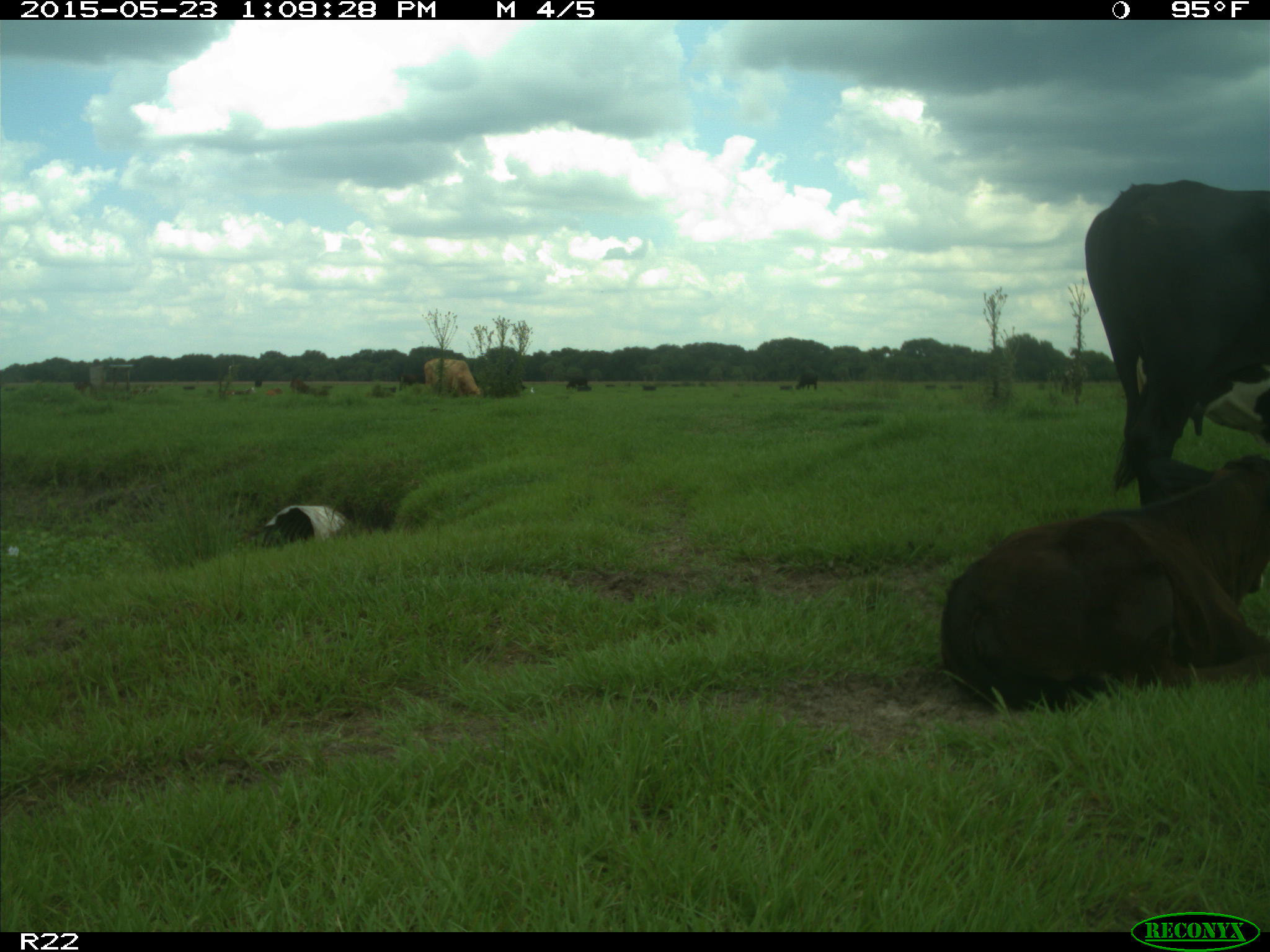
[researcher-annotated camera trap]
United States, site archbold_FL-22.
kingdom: Animalia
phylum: Chordata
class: Mammalia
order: Artiodactyla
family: Bovidae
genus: Bos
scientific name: Bos taurus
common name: domestic cow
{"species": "Bos taurus (domestic cow)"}